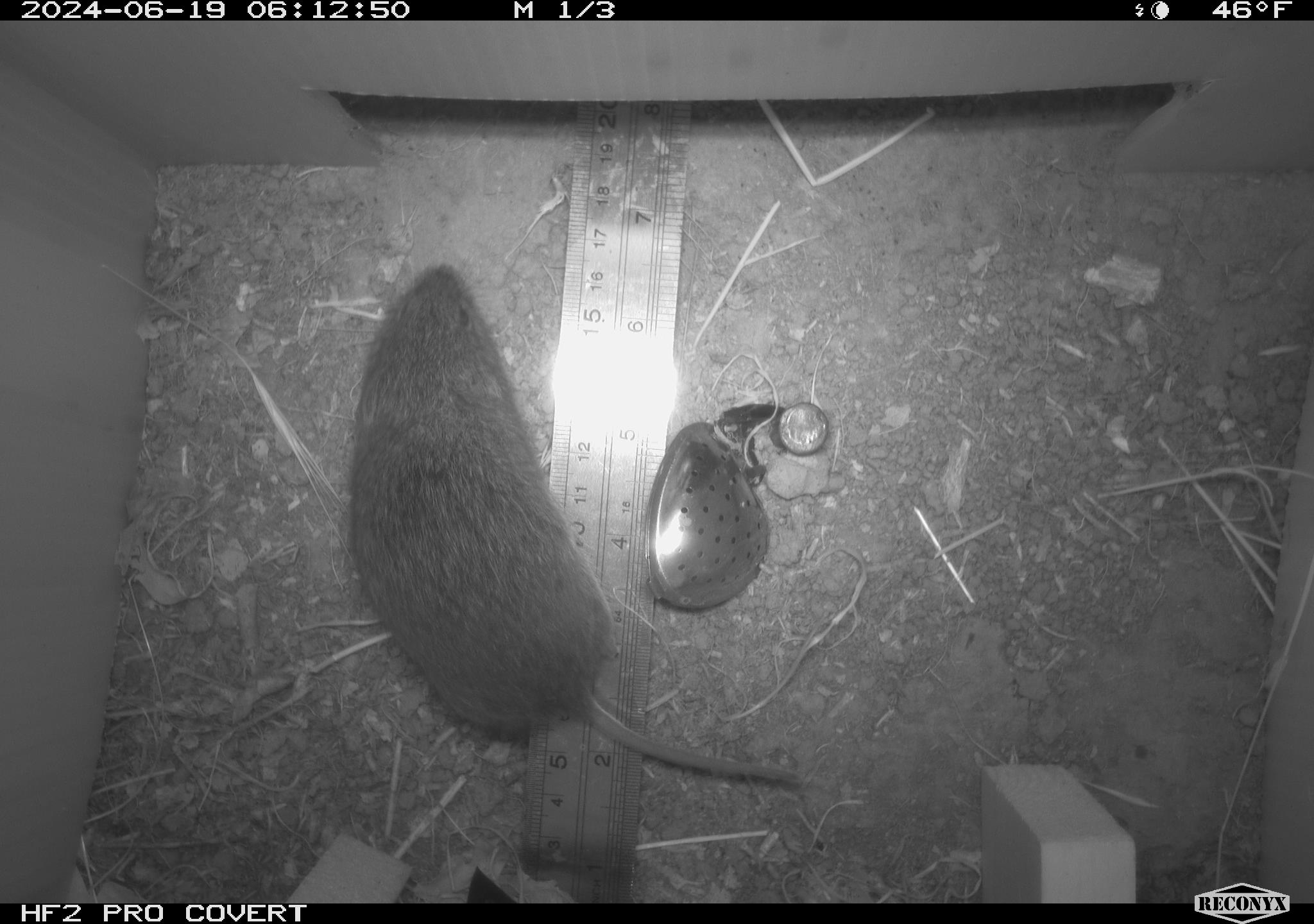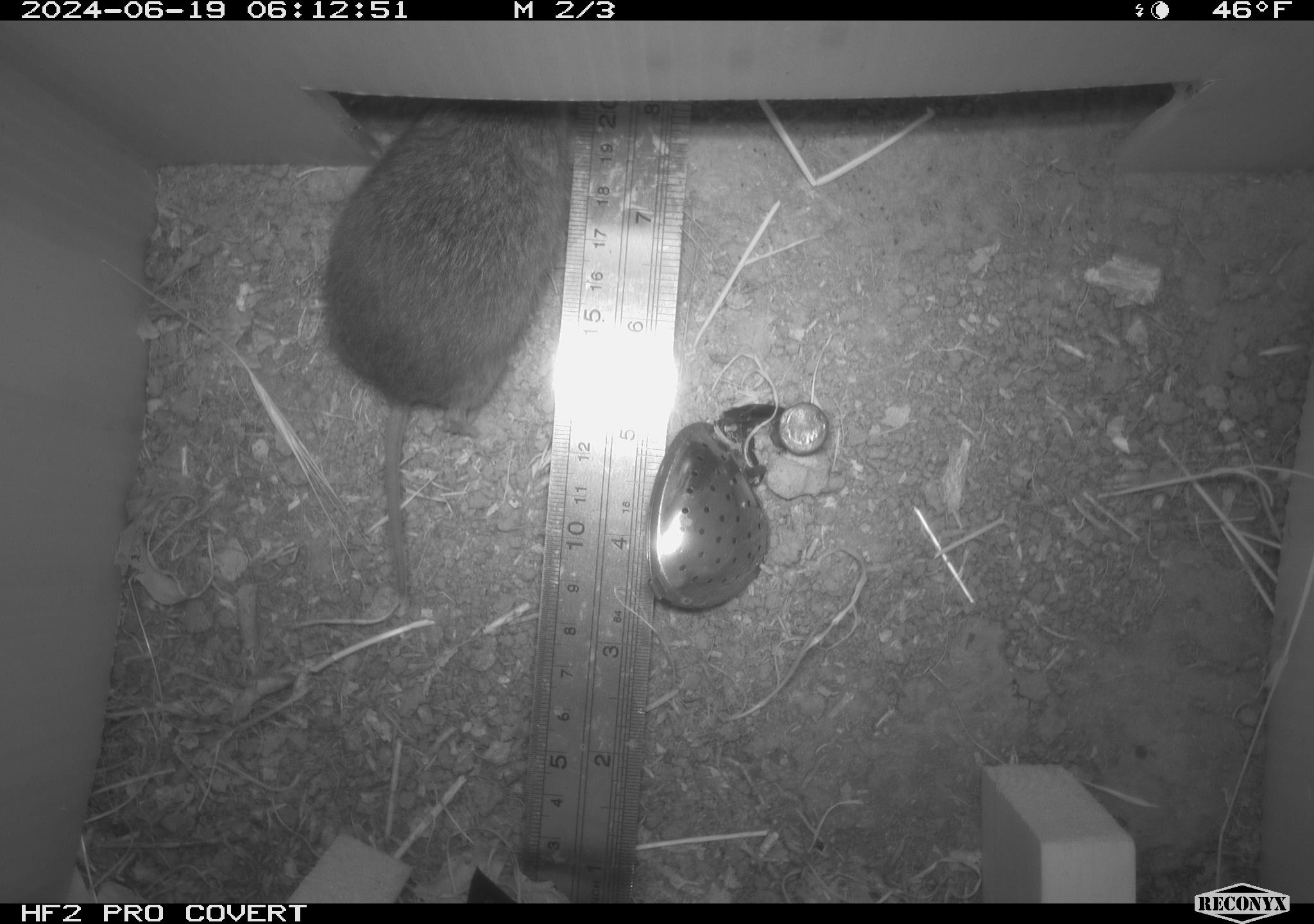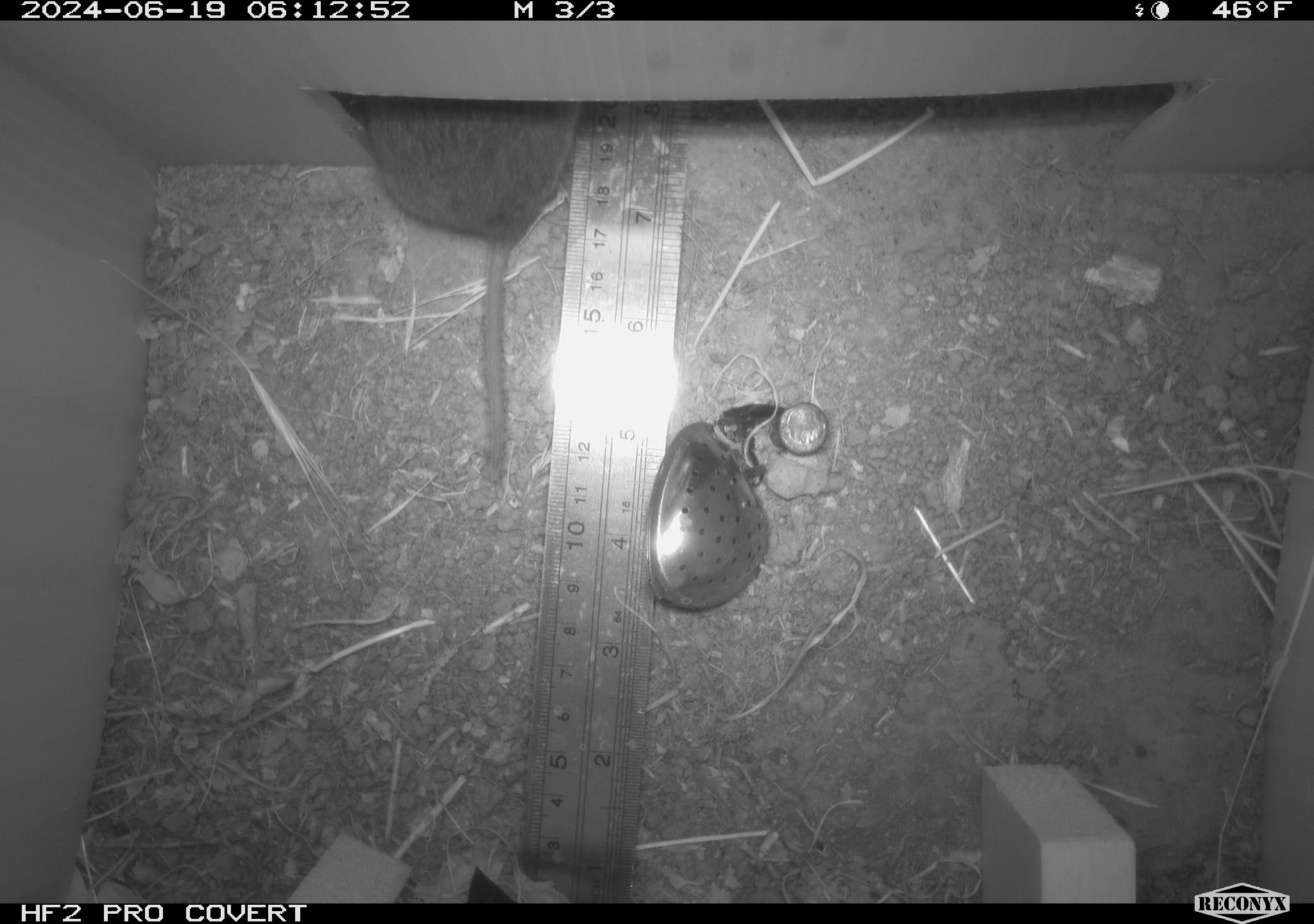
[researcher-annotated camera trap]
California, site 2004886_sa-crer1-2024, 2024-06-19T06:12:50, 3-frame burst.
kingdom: Animalia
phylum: Chordata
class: Mammalia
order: Rodentia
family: Cricetidae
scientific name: Arvicolinae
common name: voles, lemmings, and muskrats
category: arvicolinae subfamily